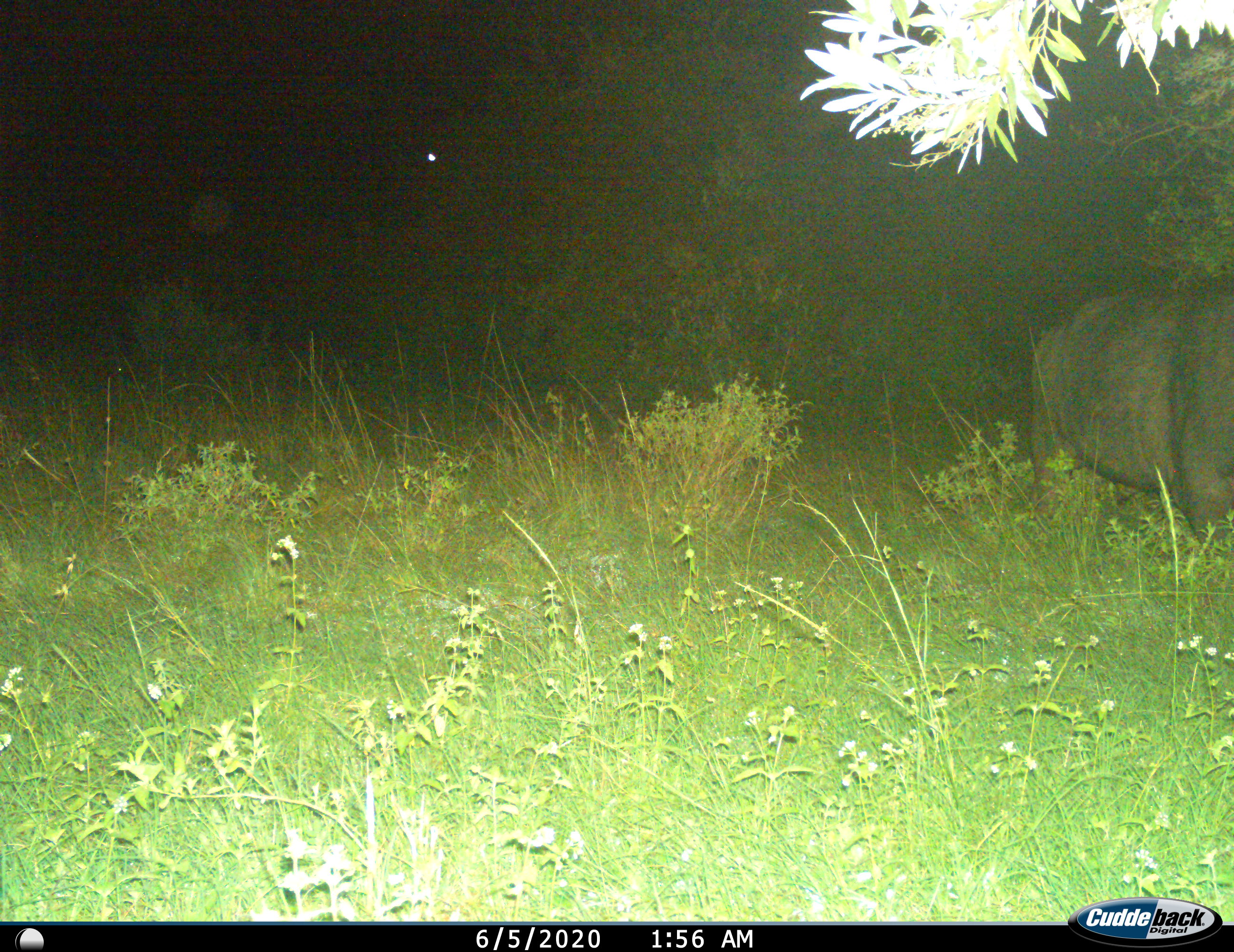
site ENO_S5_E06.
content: unidentified animal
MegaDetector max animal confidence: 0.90